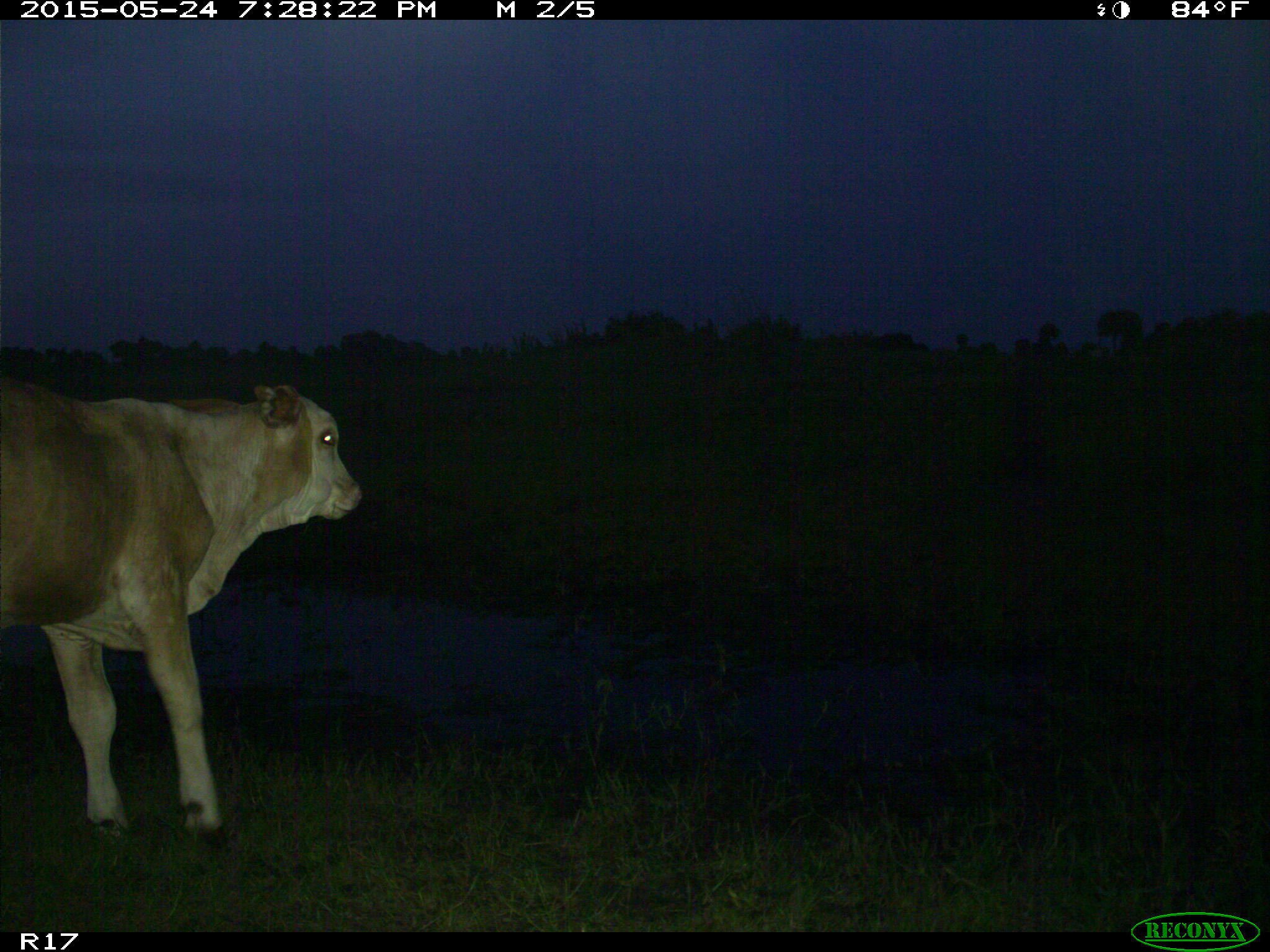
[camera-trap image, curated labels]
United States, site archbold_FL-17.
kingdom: Animalia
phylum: Chordata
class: Mammalia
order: Artiodactyla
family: Bovidae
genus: Bos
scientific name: Bos taurus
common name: domestic cow